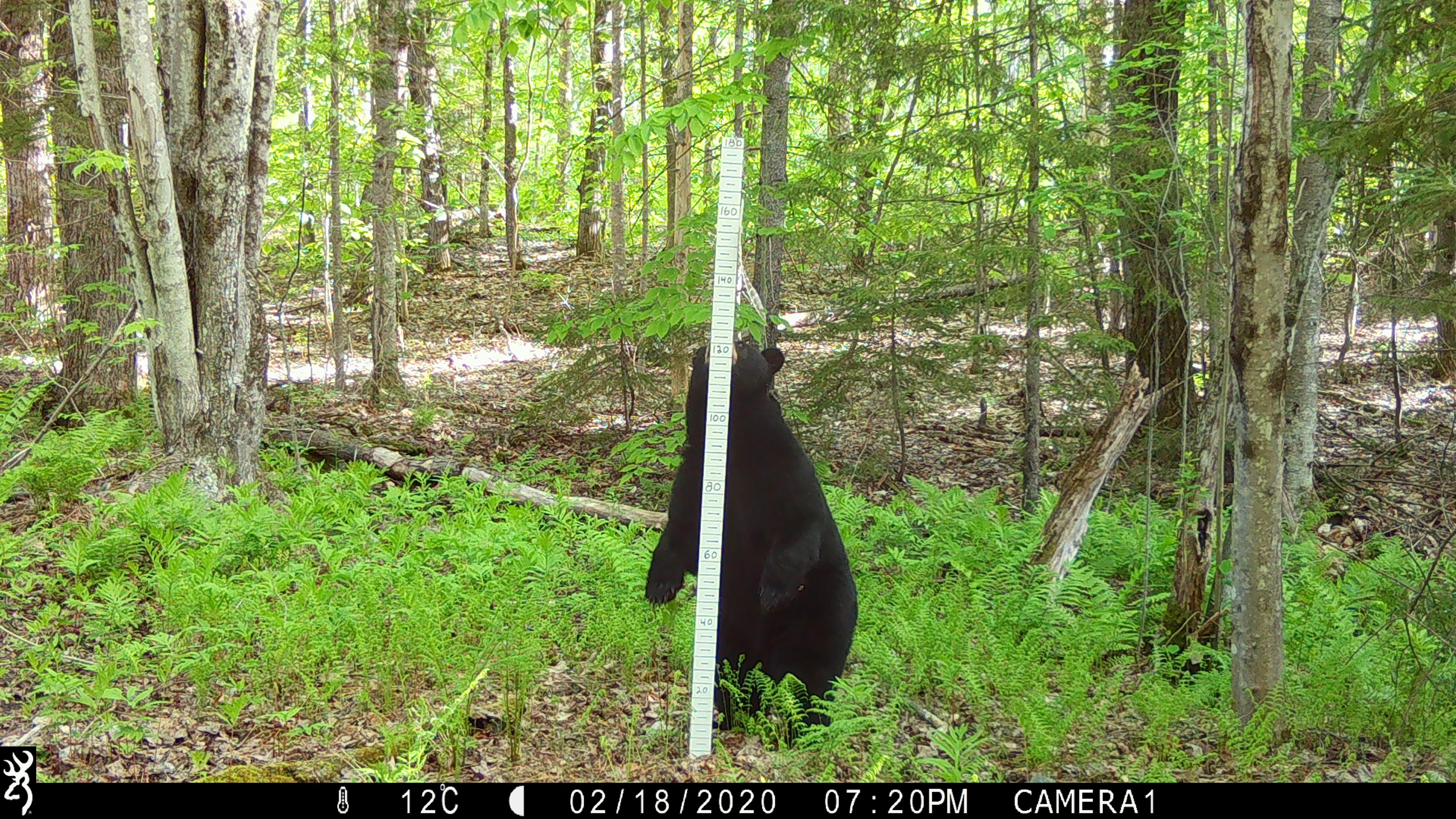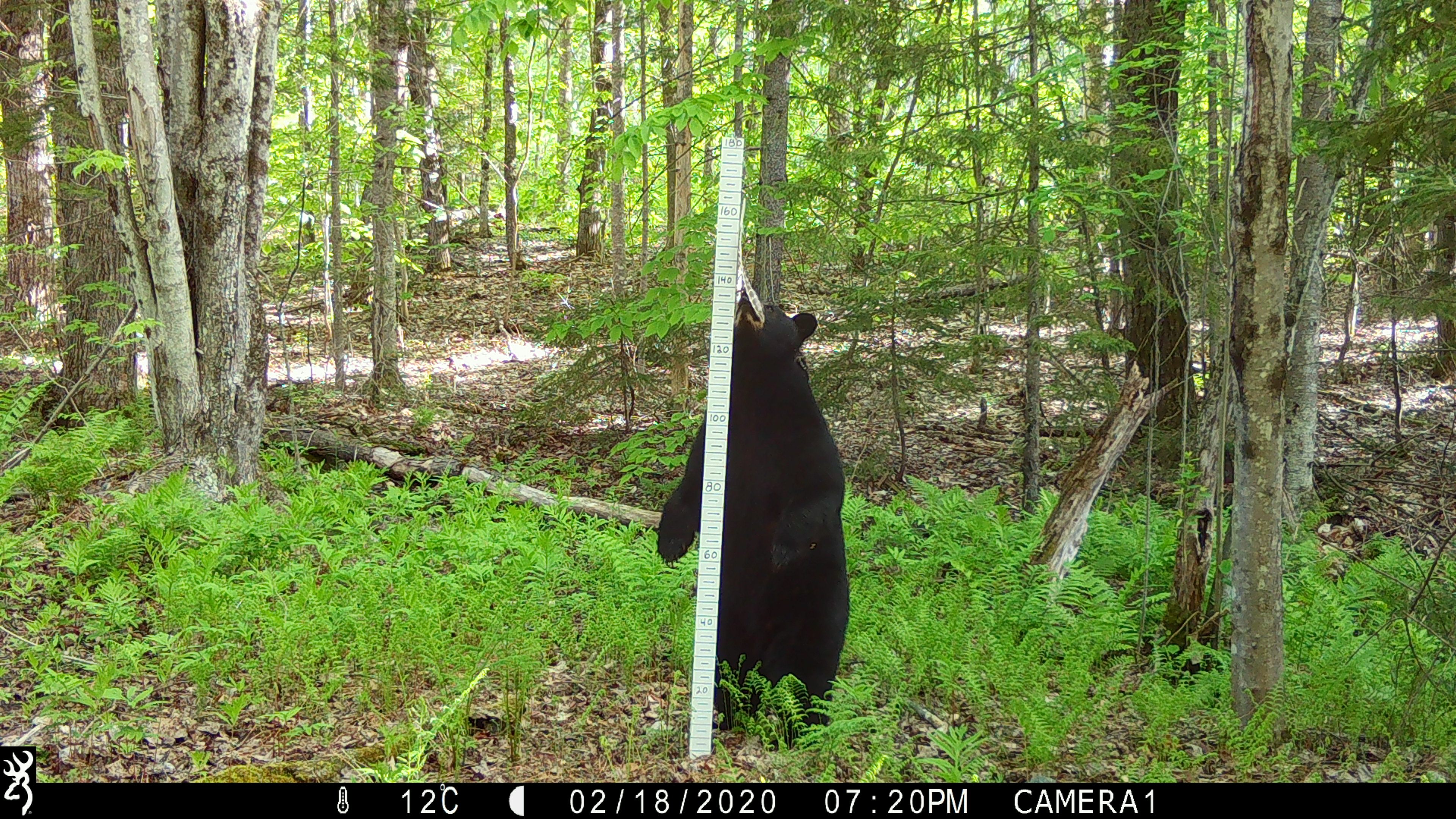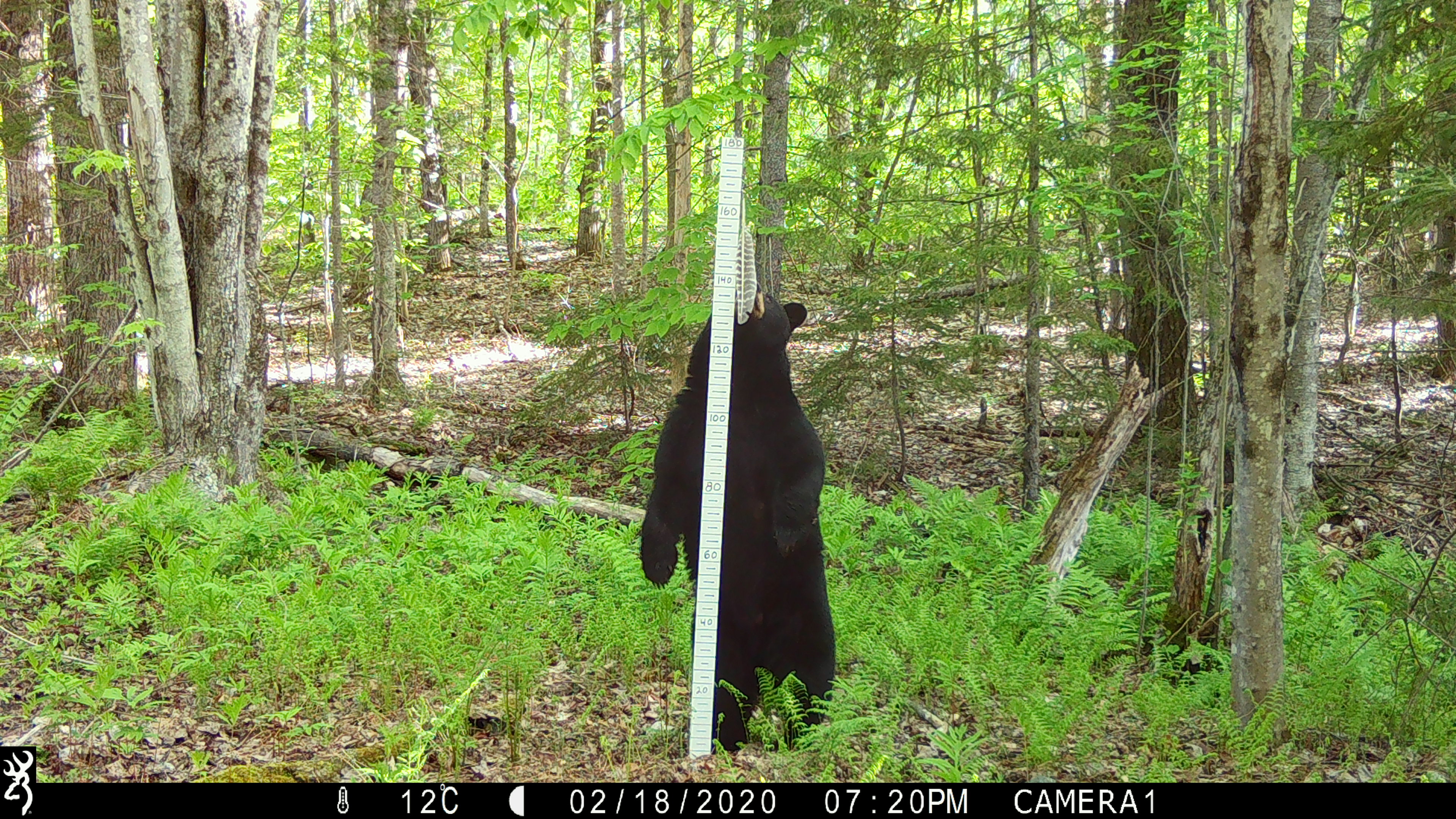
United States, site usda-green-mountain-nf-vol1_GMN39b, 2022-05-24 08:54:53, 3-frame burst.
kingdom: Animalia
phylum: Chordata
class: Mammalia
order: Carnivora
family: Ursidae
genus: Ursus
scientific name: Ursus americanus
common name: black bear